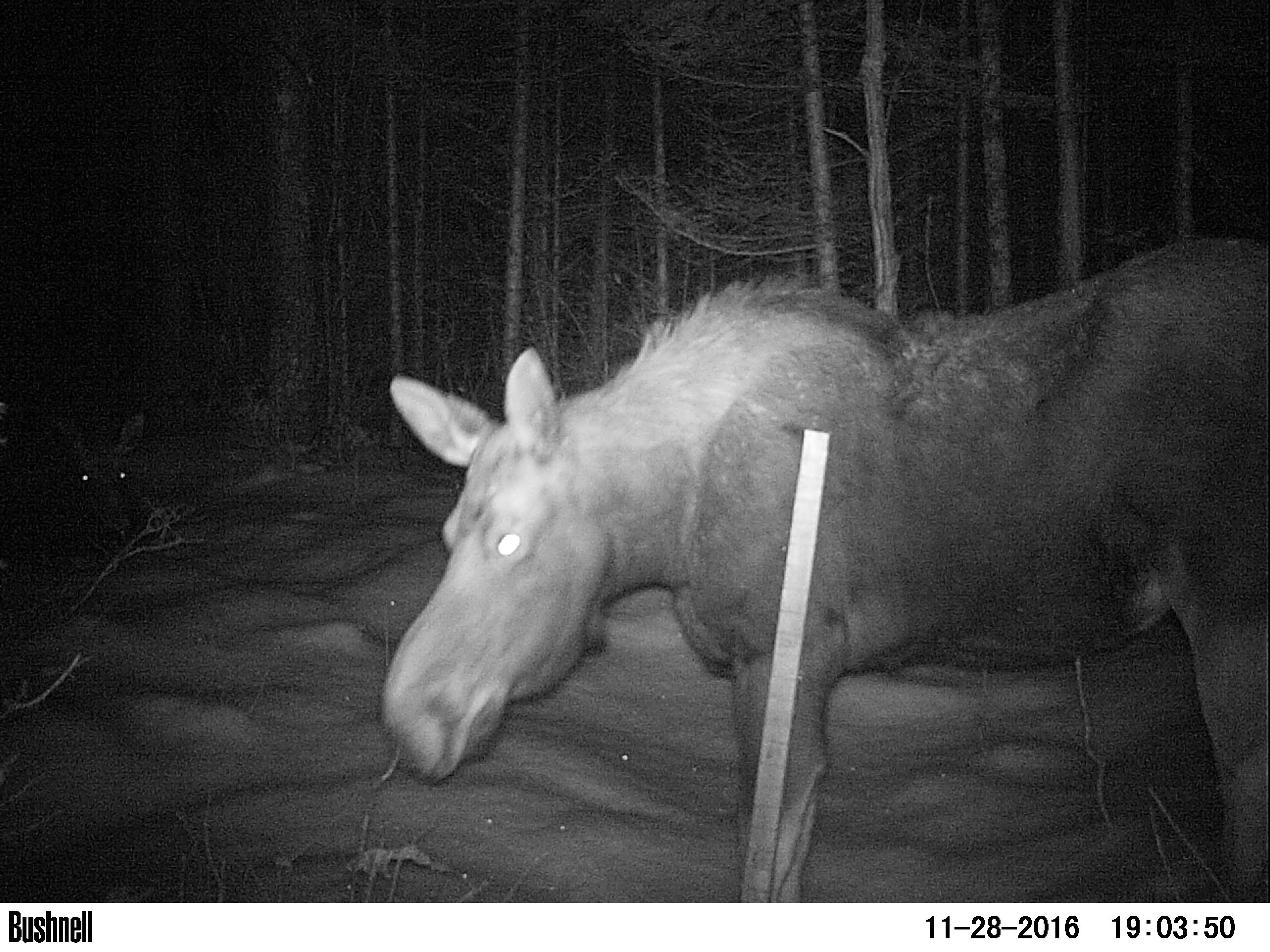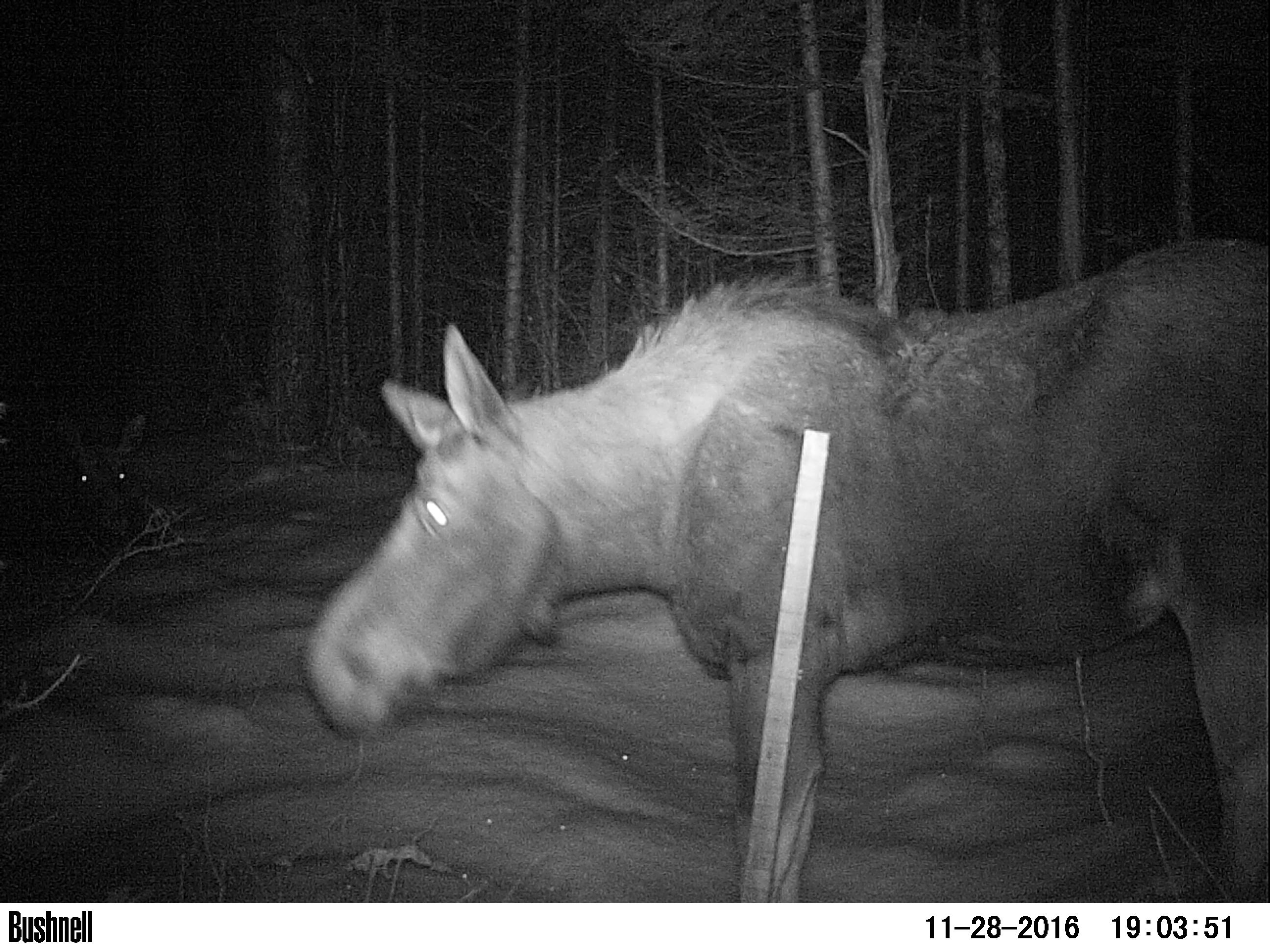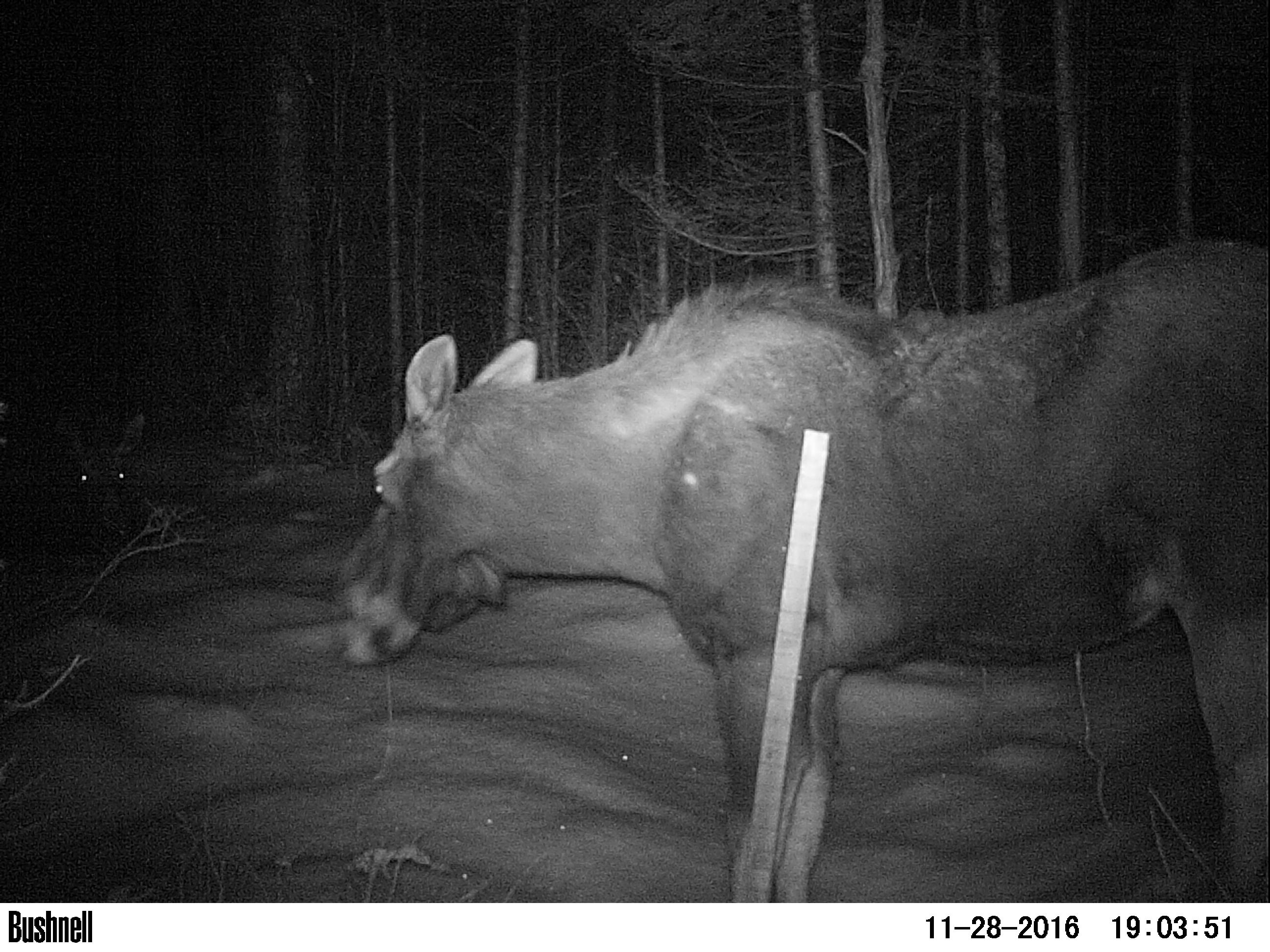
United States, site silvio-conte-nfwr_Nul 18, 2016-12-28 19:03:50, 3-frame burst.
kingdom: Animalia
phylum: Chordata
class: Mammalia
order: Artiodactyla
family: Cervidae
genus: Alces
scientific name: Alces alces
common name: moose